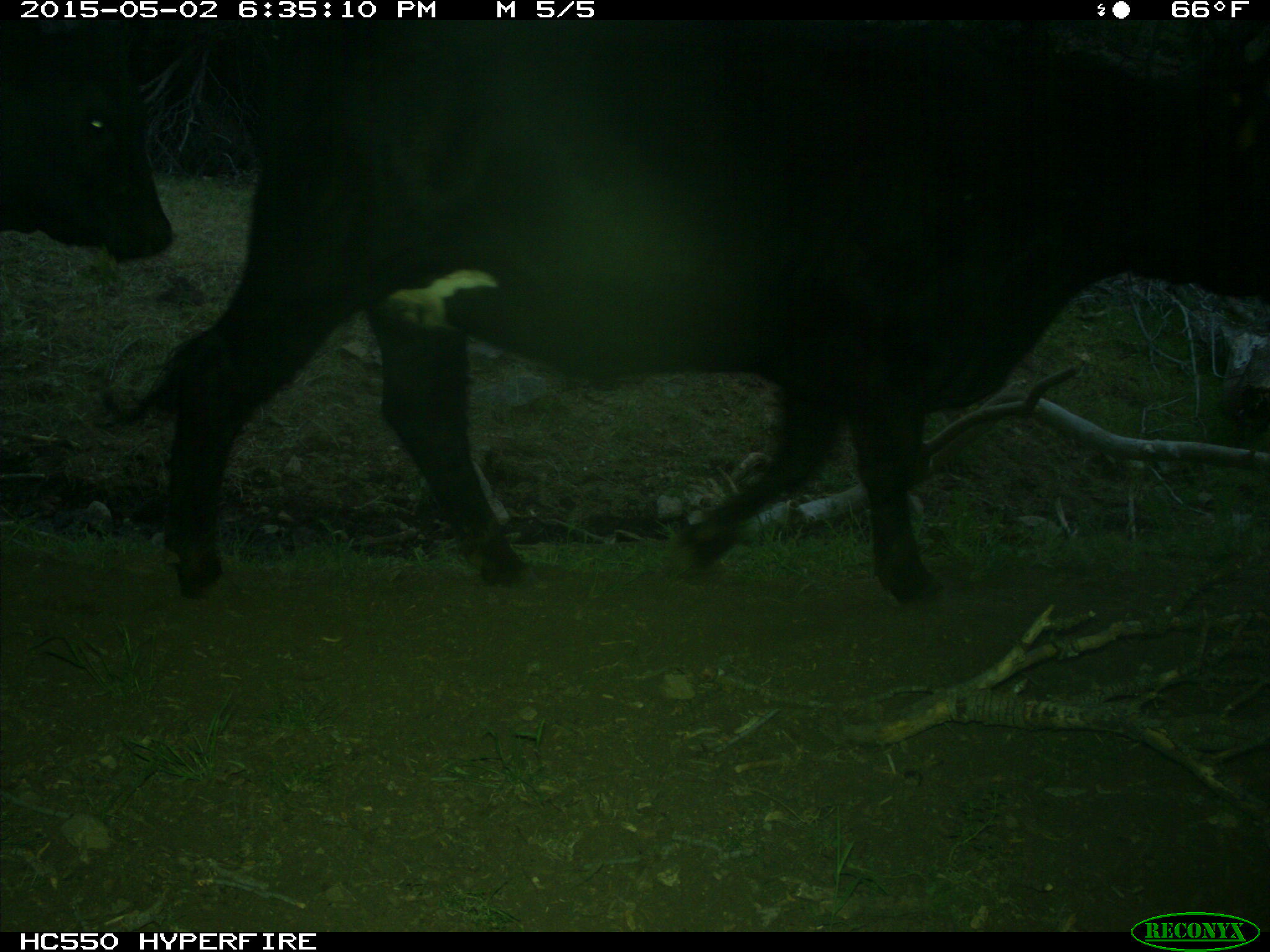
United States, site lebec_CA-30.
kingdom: Animalia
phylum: Chordata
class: Mammalia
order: Artiodactyla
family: Bovidae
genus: Bos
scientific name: Bos taurus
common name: domestic cow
Bos taurus (domestic cow).